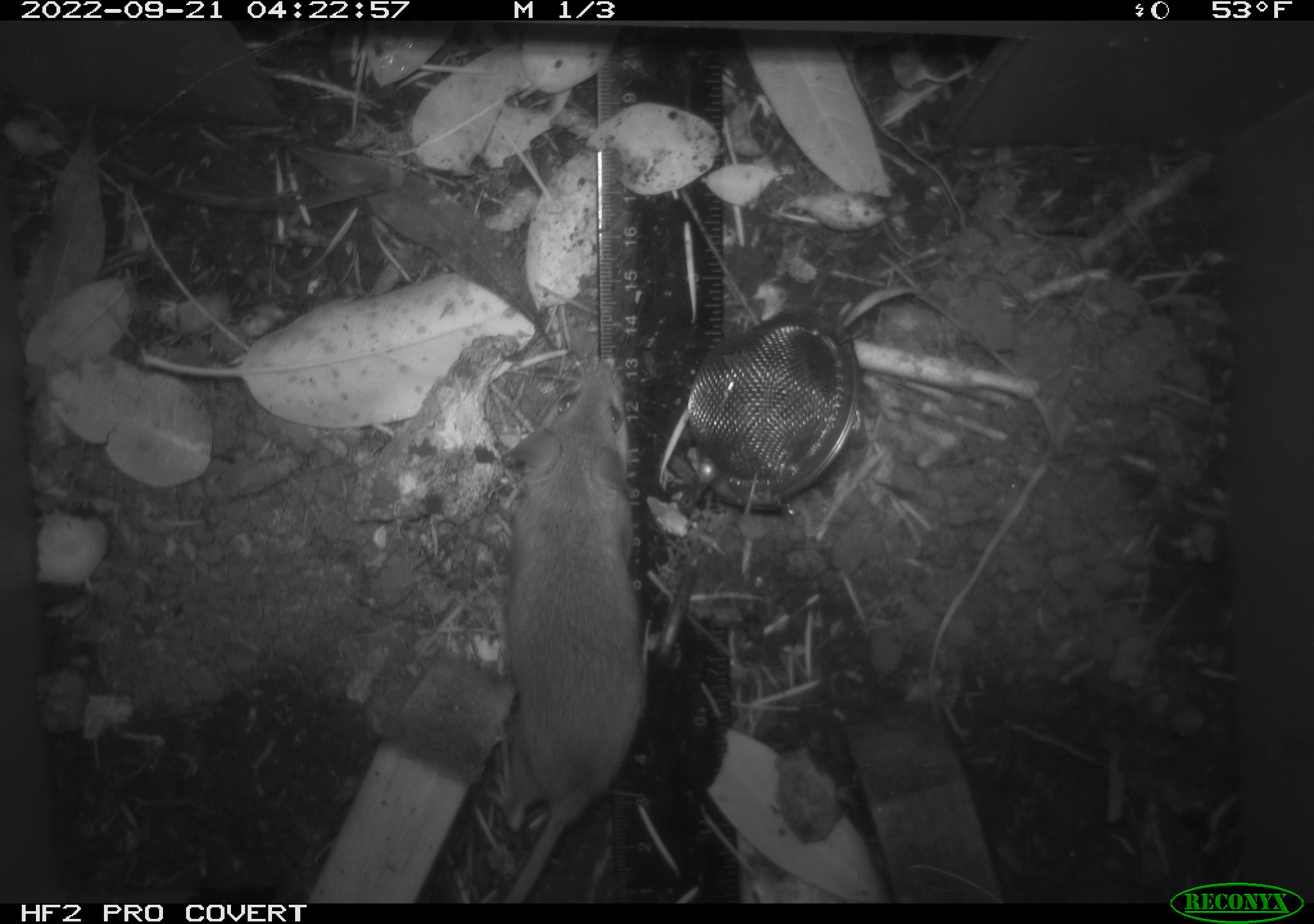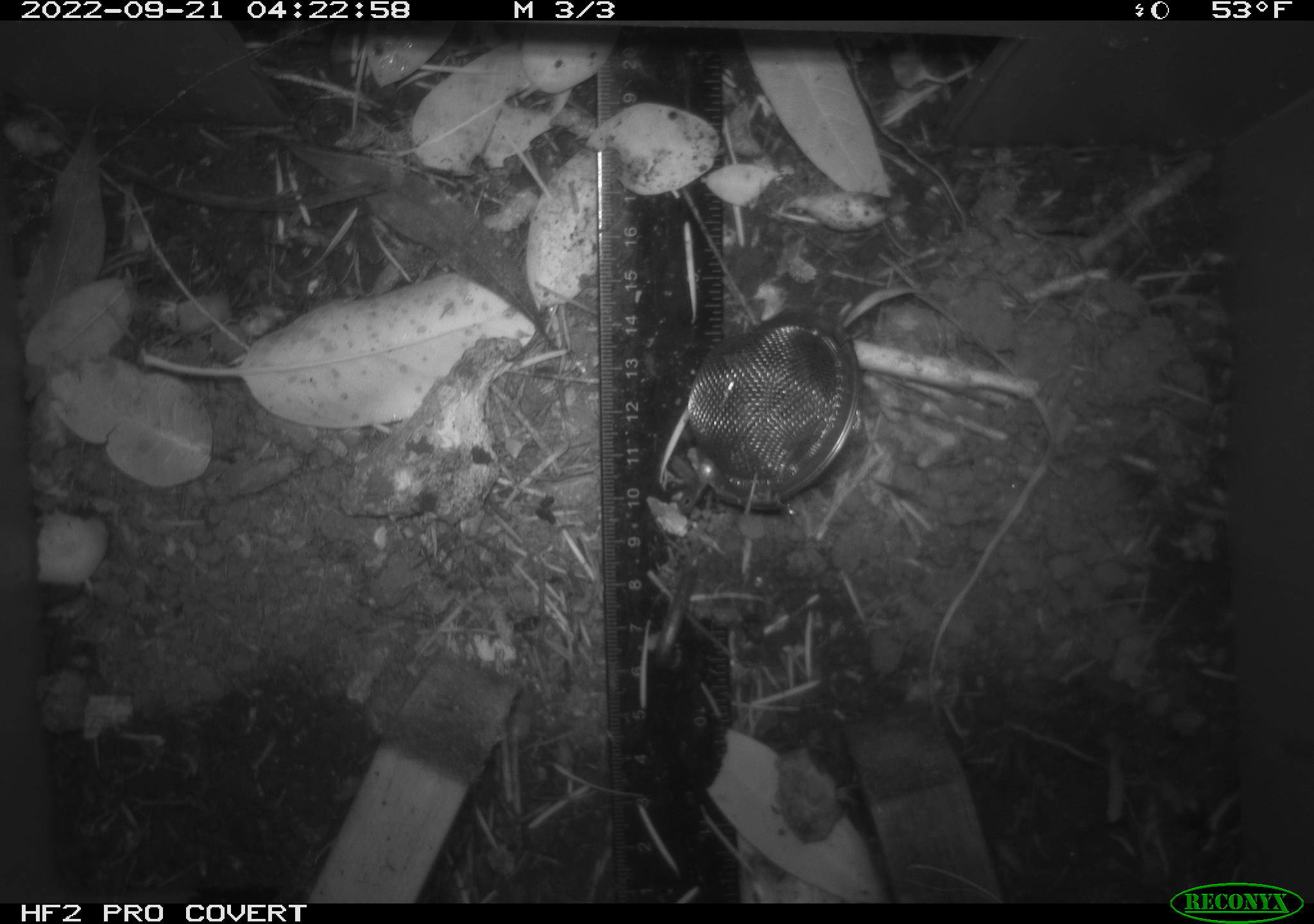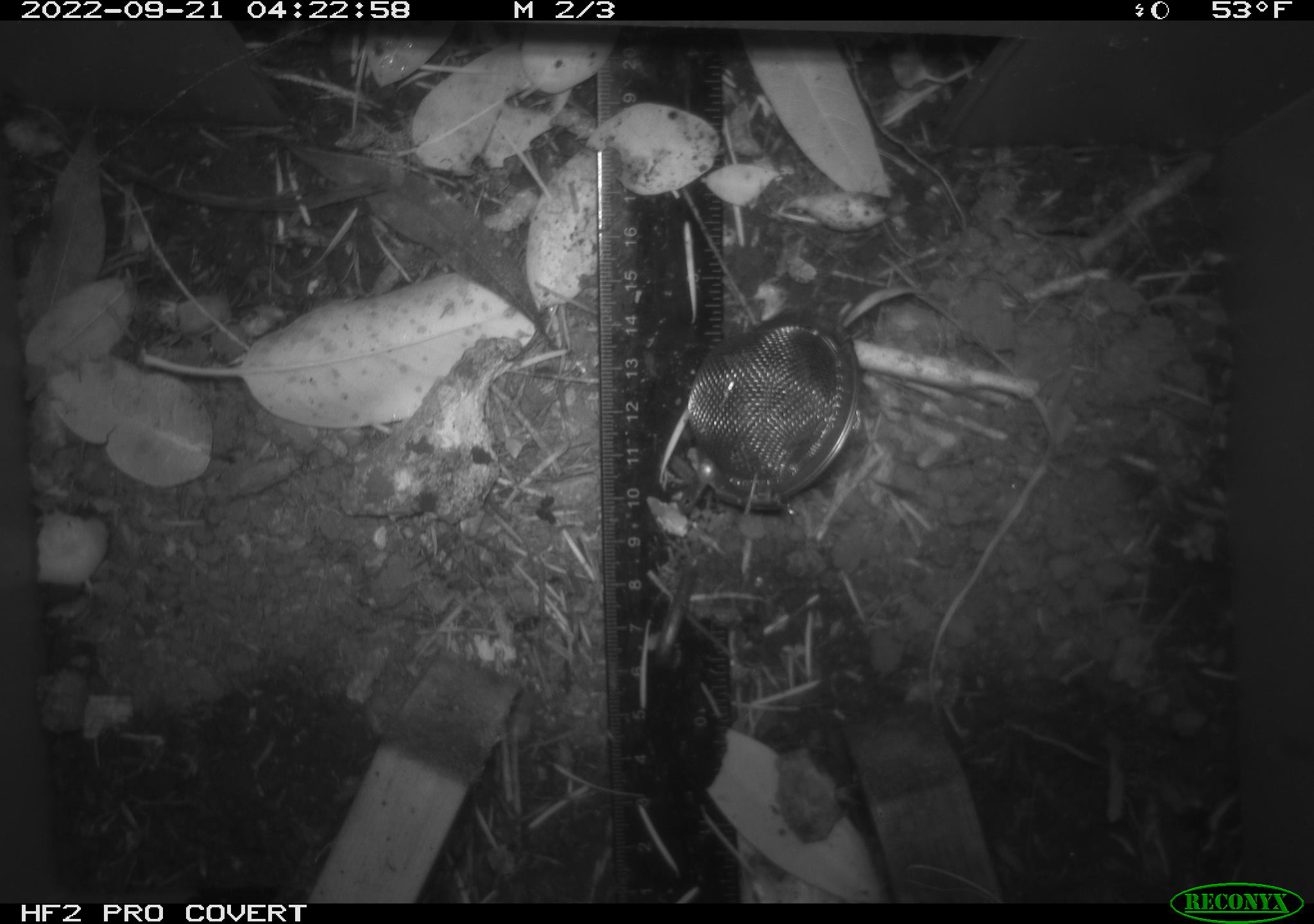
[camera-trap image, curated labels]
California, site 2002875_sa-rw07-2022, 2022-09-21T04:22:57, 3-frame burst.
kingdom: Animalia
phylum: Chordata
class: Mammalia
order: Rodentia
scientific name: Rodentia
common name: mouse species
Mouse species (Rodentia).